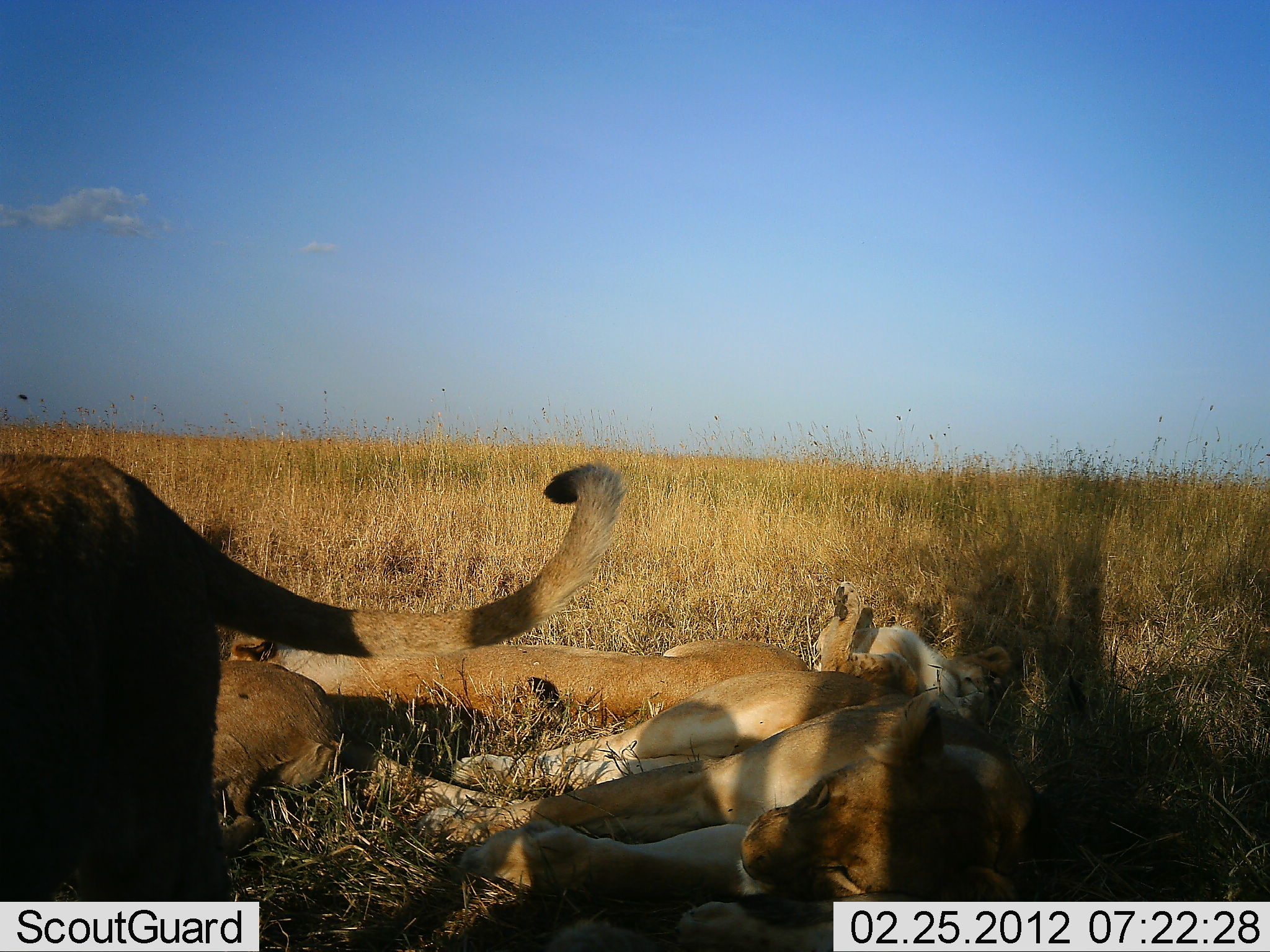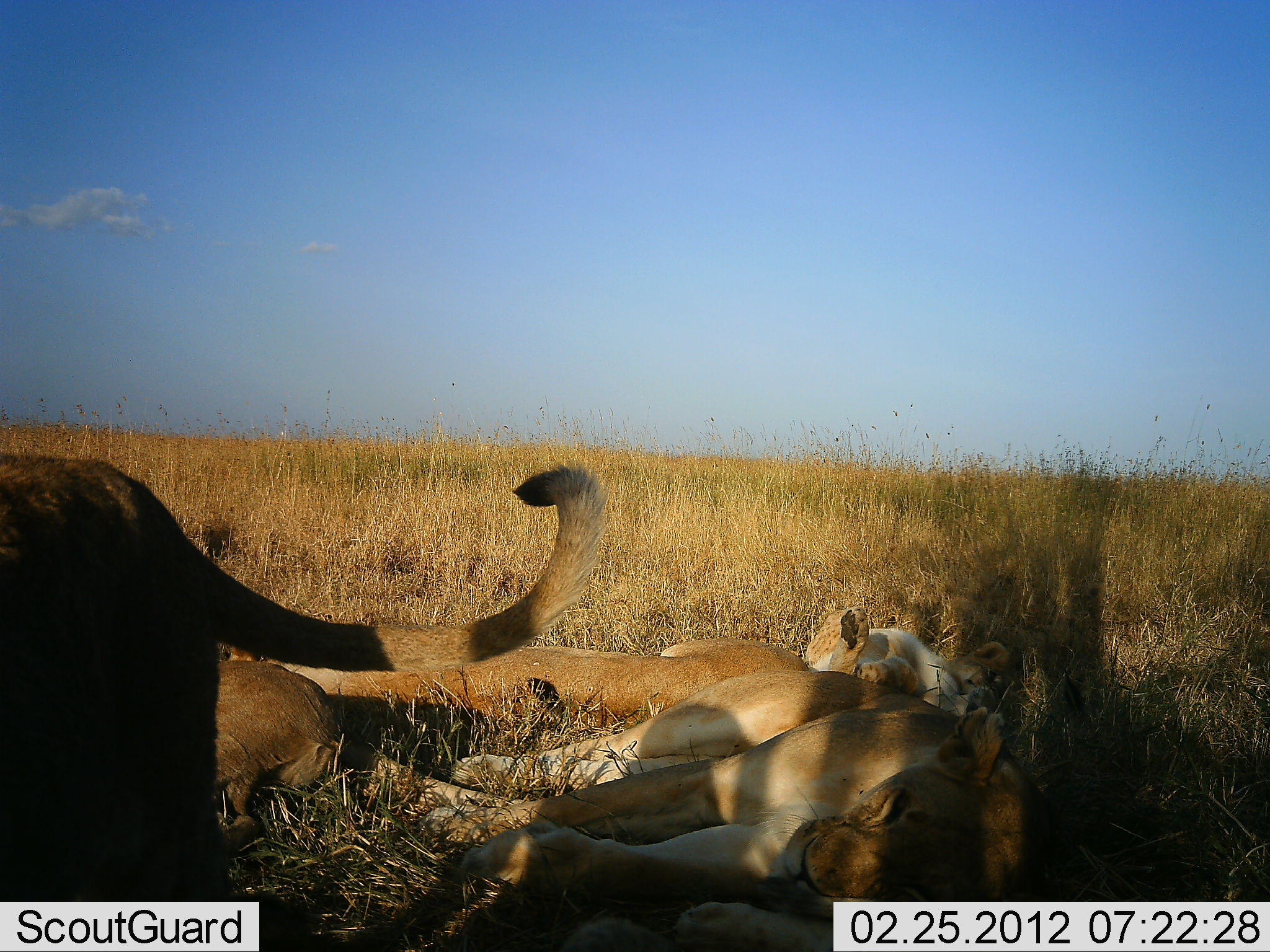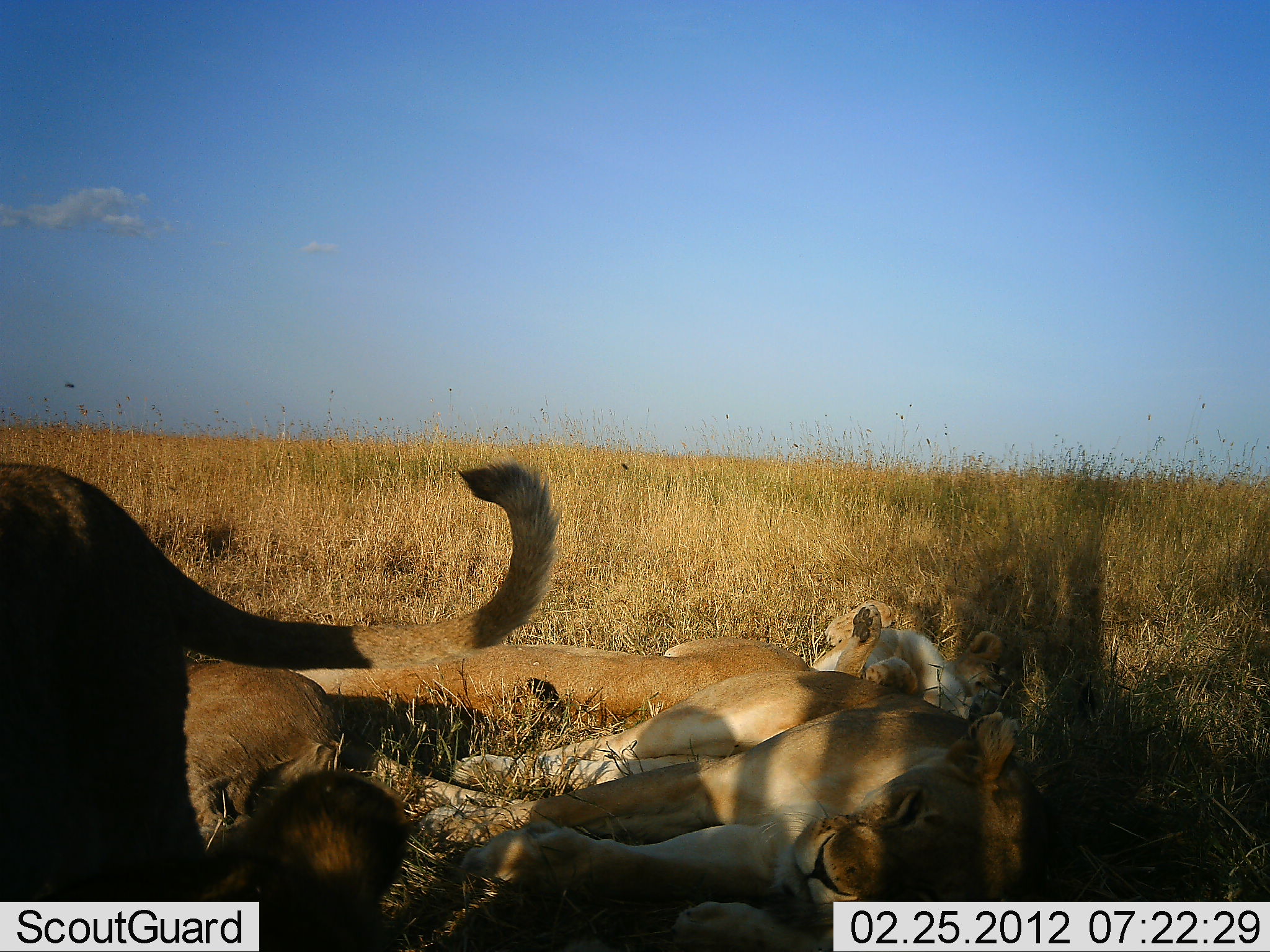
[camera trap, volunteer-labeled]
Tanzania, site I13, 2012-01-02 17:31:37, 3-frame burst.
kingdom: Animalia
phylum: Chordata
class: Mammalia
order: Carnivora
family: Felidae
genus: Panthera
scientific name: Panthera leo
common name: lion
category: lionfemale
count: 5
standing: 53%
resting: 100%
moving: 0%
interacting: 0%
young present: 32%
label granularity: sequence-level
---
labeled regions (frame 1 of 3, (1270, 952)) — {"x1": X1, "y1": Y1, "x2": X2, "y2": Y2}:
animal: {"x1": 1, "y1": 451, "x2": 627, "y2": 903}; {"x1": 421, "y1": 697, "x2": 1040, "y2": 902}; {"x1": 447, "y1": 584, "x2": 1015, "y2": 790}; {"x1": 206, "y1": 658, "x2": 536, "y2": 851}; {"x1": 229, "y1": 633, "x2": 814, "y2": 721}; {"x1": 536, "y1": 901, "x2": 932, "y2": 950}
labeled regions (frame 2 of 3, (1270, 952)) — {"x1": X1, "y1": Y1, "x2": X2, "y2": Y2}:
animal: {"x1": 0, "y1": 452, "x2": 609, "y2": 952}; {"x1": 426, "y1": 694, "x2": 1053, "y2": 932}; {"x1": 446, "y1": 605, "x2": 1008, "y2": 794}; {"x1": 219, "y1": 625, "x2": 809, "y2": 736}; {"x1": 550, "y1": 899, "x2": 859, "y2": 952}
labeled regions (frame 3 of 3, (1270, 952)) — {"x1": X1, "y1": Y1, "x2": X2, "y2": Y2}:
animal: {"x1": 2, "y1": 459, "x2": 566, "y2": 950}; {"x1": 340, "y1": 666, "x2": 1047, "y2": 913}; {"x1": 177, "y1": 650, "x2": 496, "y2": 856}; {"x1": 263, "y1": 637, "x2": 821, "y2": 727}; {"x1": 807, "y1": 601, "x2": 1005, "y2": 710}; {"x1": 672, "y1": 899, "x2": 835, "y2": 951}